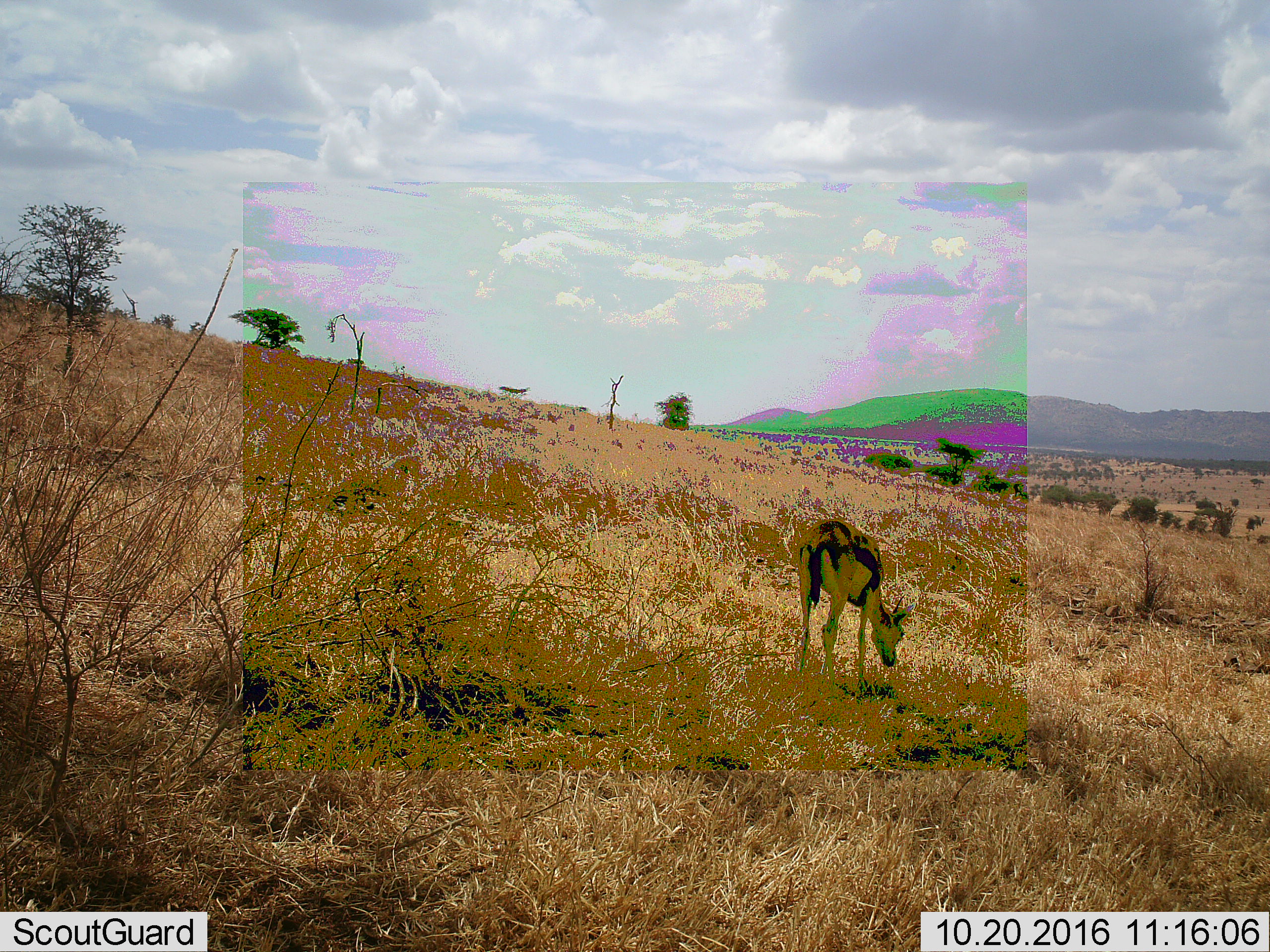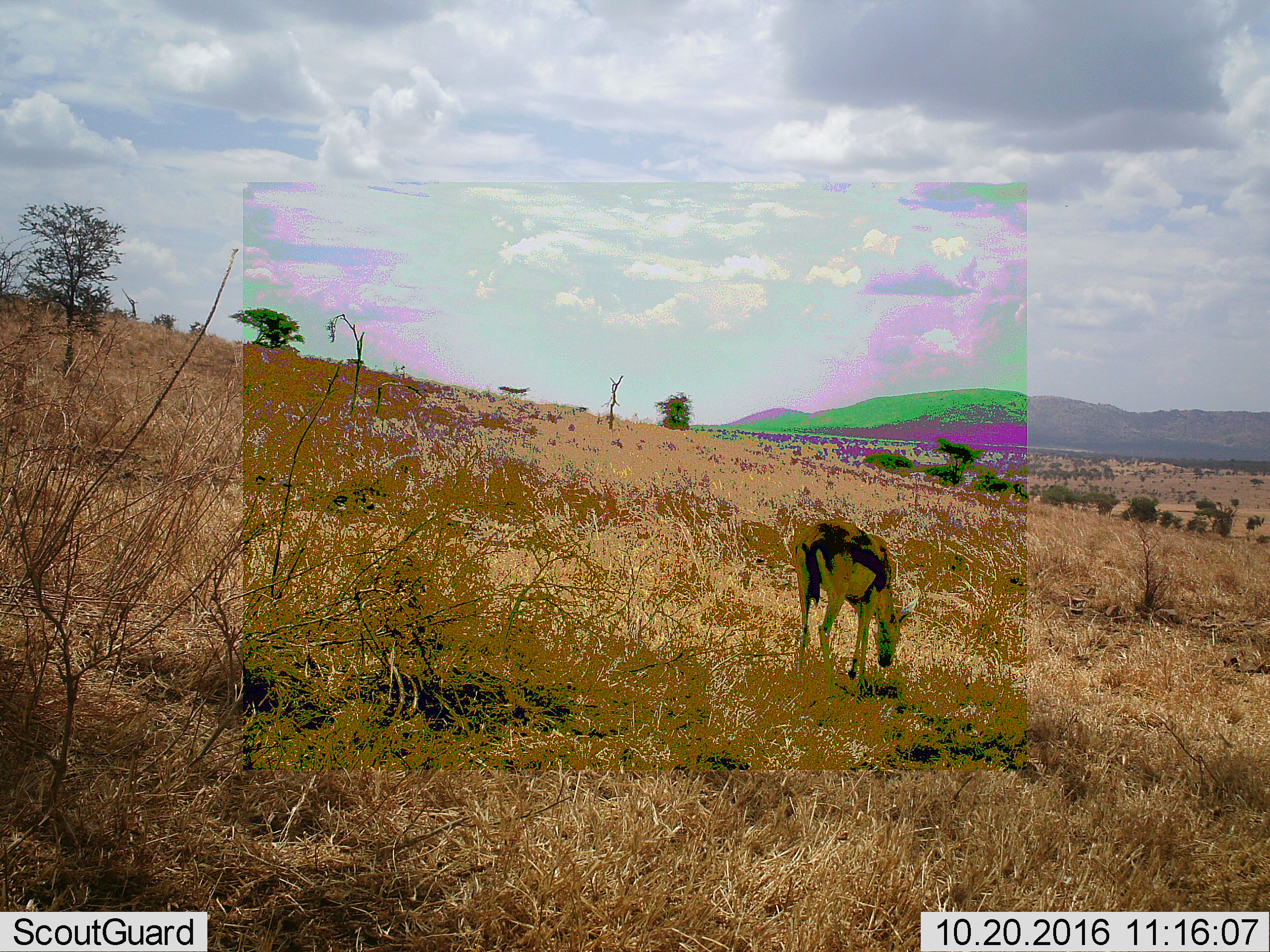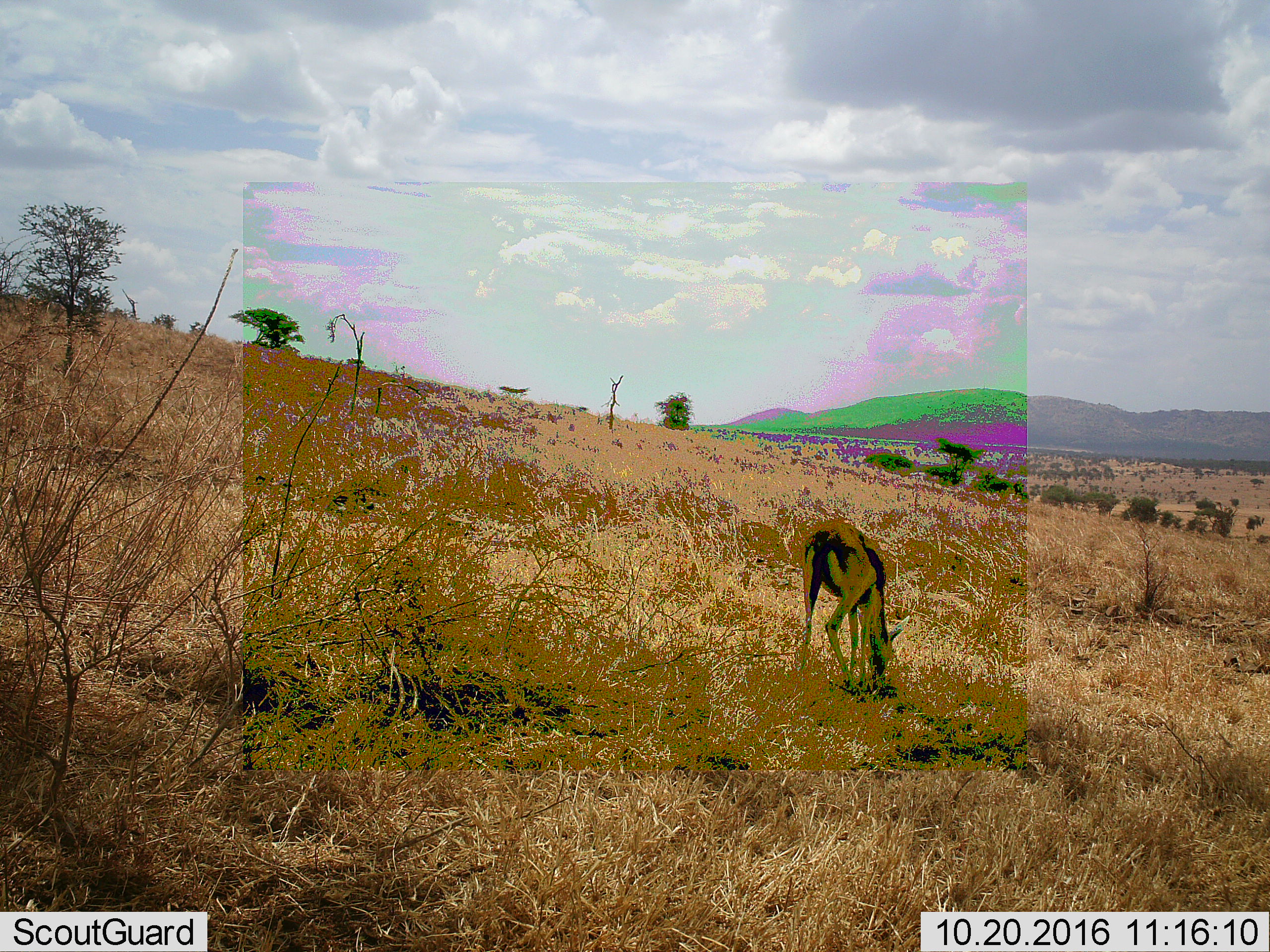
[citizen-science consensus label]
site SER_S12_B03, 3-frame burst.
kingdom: Animalia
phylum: Chordata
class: Mammalia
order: Artiodactyla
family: Bovidae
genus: Eudorcas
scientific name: Eudorcas thomsonii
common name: thomson's gazelle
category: gazellethomsons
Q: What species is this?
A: Gazellethomsons (thomson's gazelle) (Eudorcas thomsonii).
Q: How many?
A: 1.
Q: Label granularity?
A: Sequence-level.